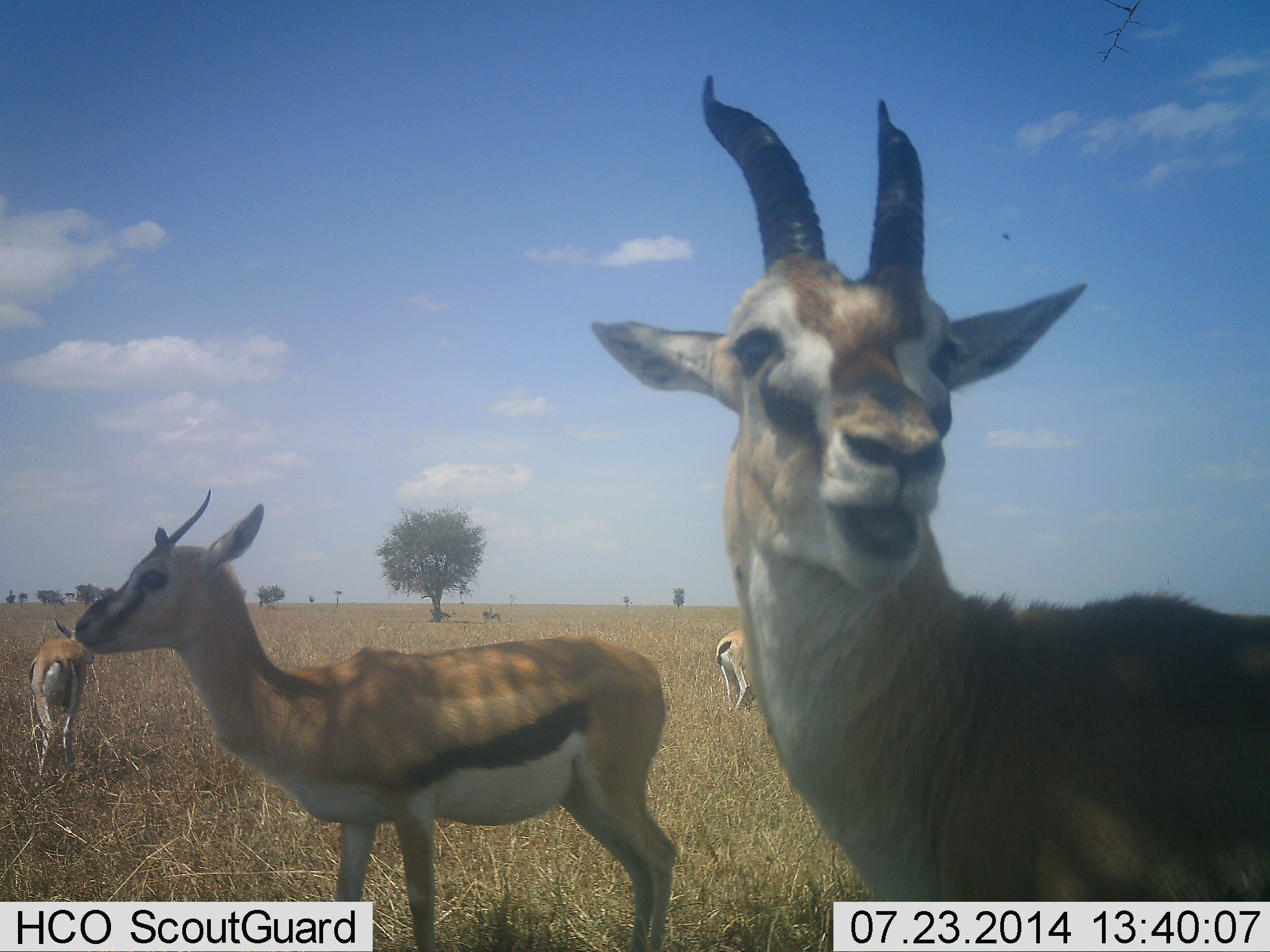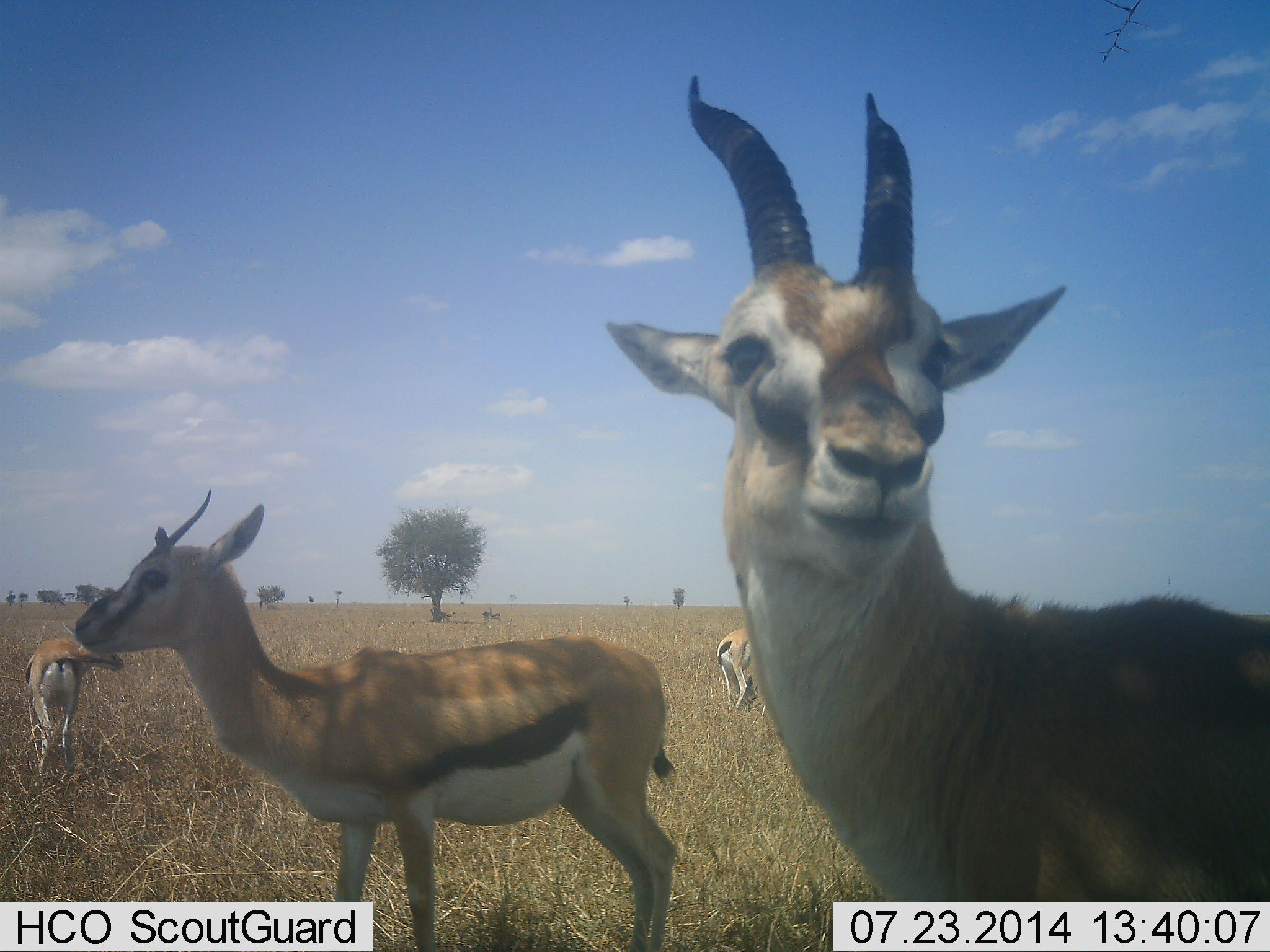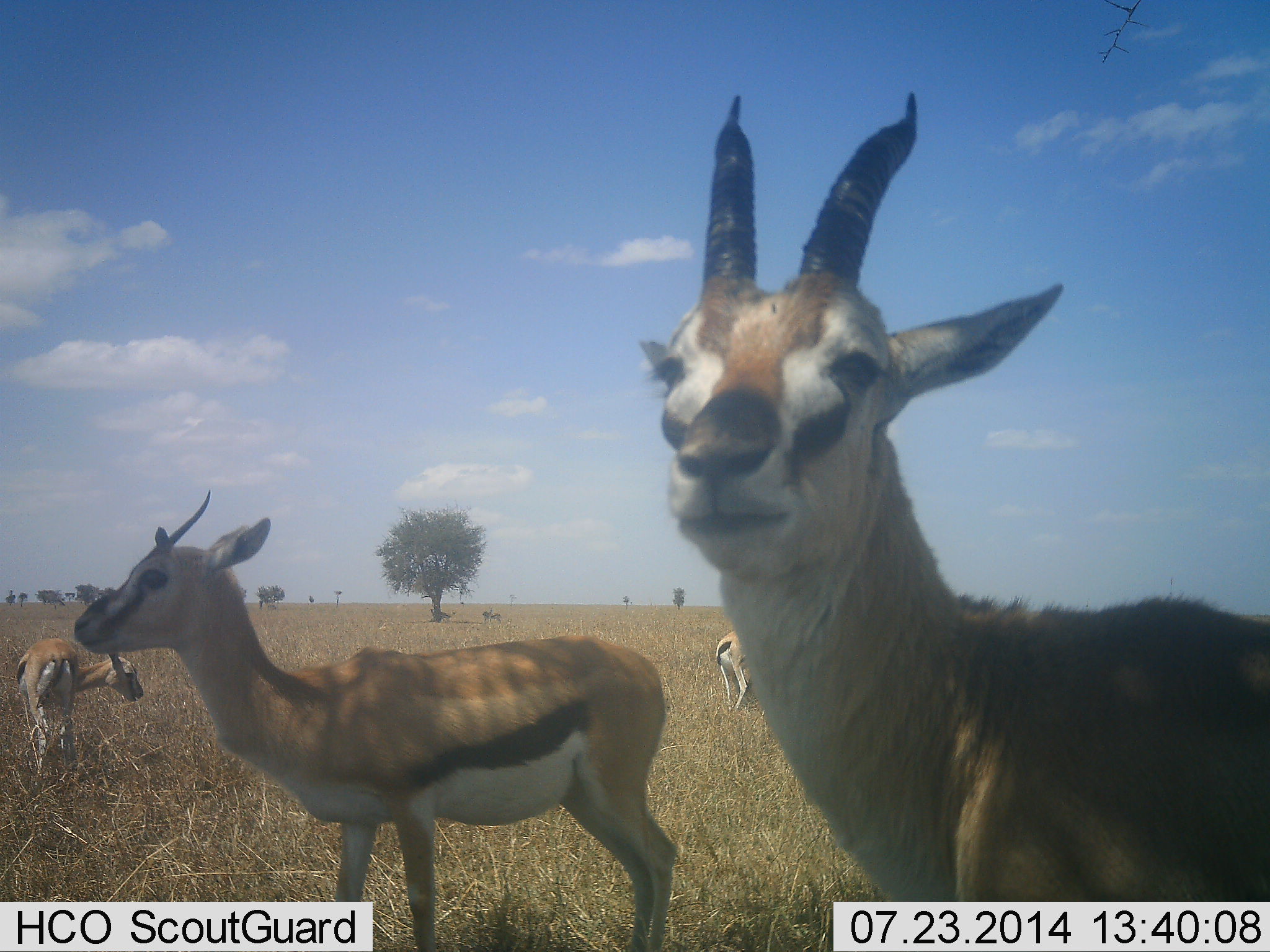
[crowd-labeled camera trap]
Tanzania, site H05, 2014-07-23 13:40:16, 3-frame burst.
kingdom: Animalia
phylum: Chordata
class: Mammalia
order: Artiodactyla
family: Bovidae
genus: Eudorcas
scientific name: Eudorcas thomsonii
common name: thomson's gazelle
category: gazellethomsons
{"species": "gazellethomsons (thomson's gazelle) (Eudorcas thomsonii)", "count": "4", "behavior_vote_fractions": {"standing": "90%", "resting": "0%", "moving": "0%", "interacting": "20%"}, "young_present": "0%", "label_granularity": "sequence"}